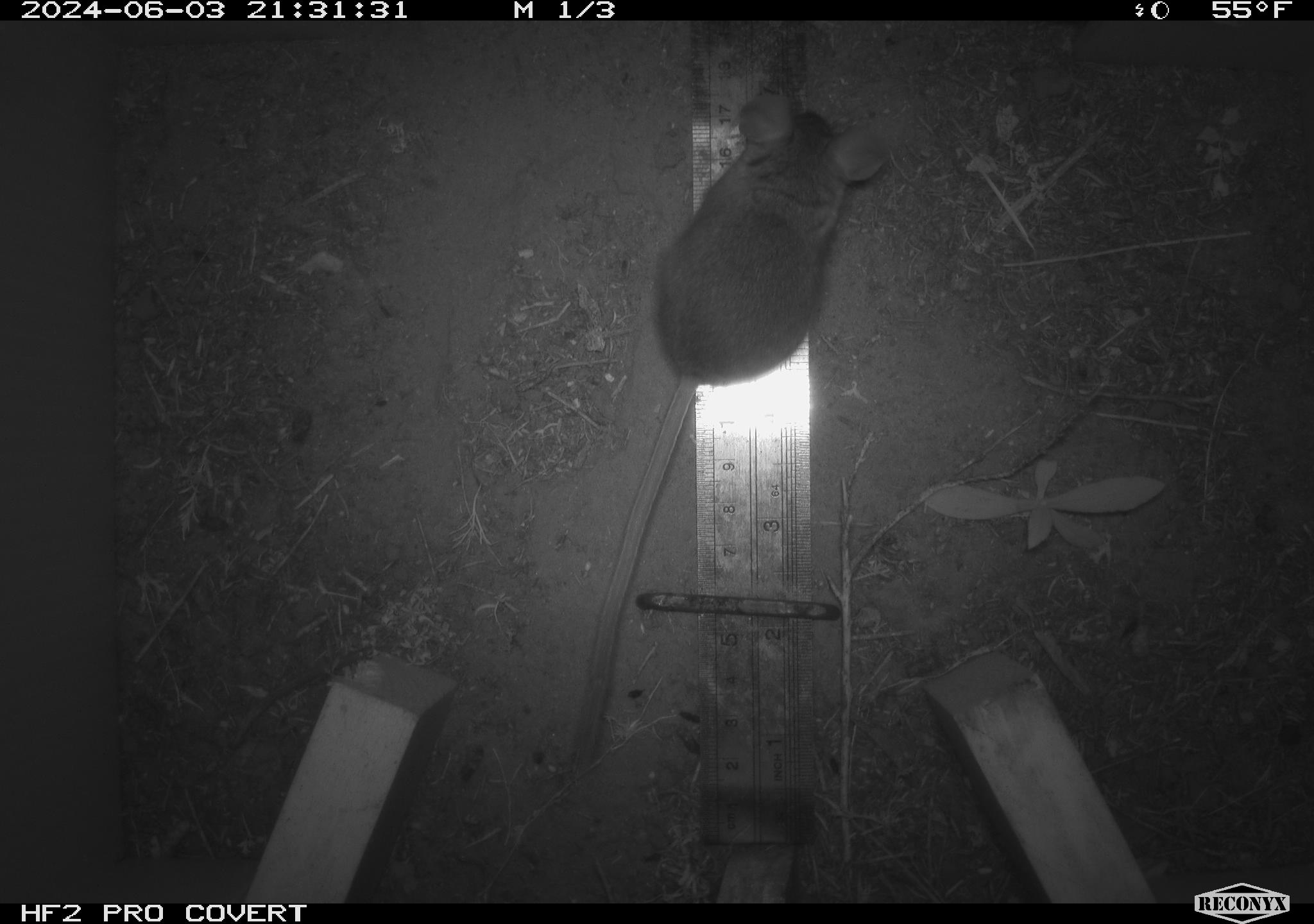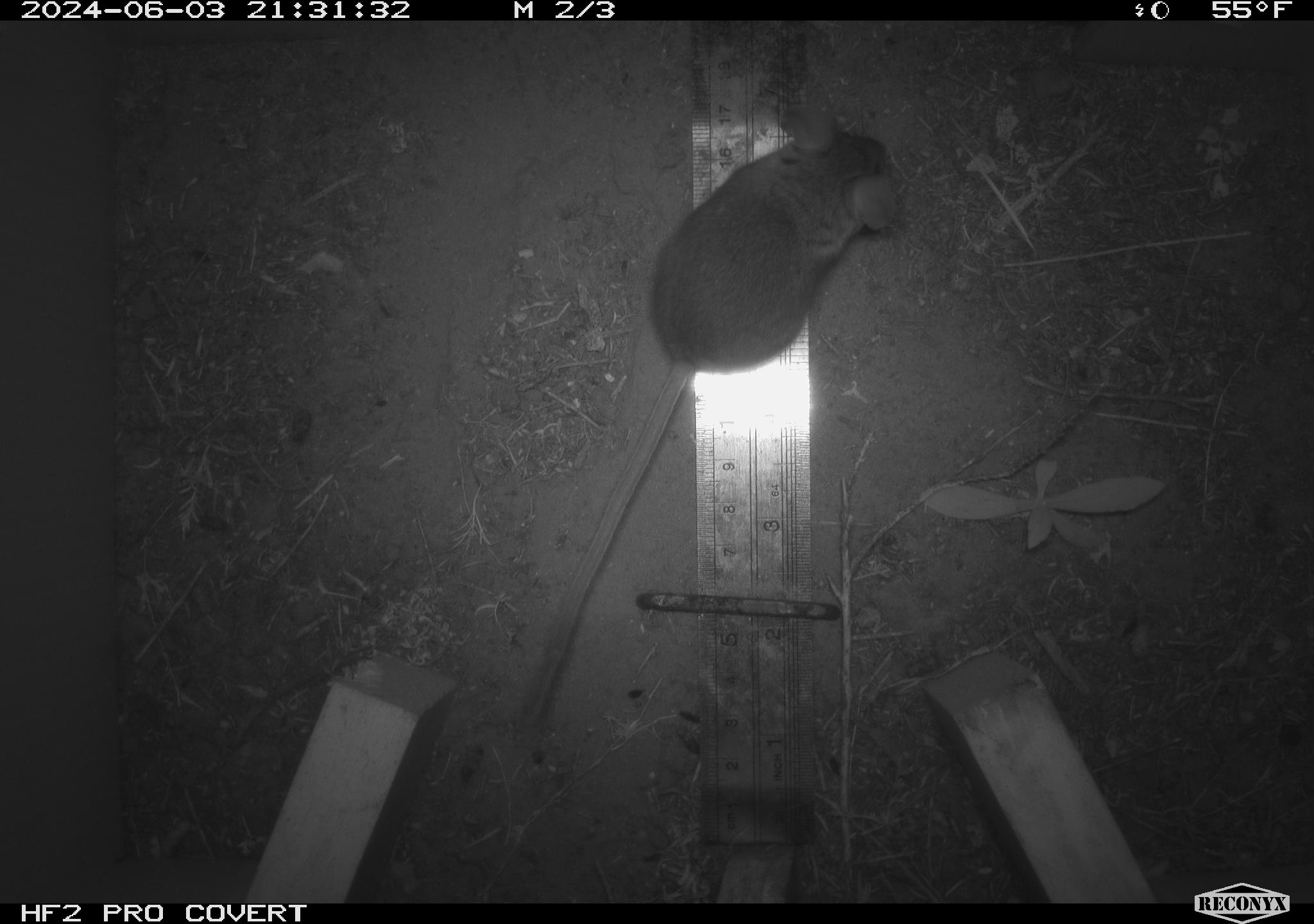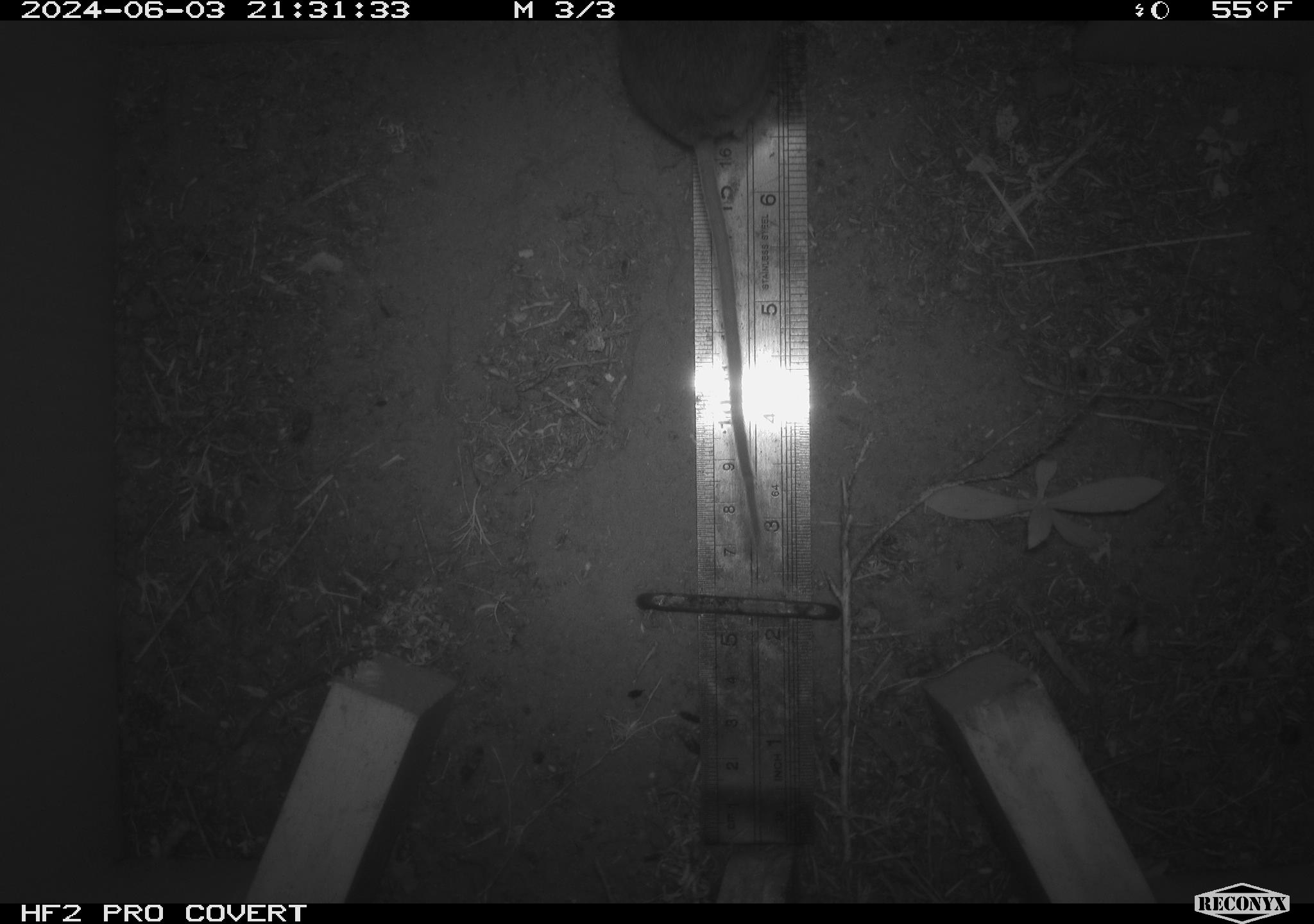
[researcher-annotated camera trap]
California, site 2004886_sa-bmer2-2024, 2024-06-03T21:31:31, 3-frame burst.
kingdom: Animalia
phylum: Chordata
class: Mammalia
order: Rodentia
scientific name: Rodentia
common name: mouse species